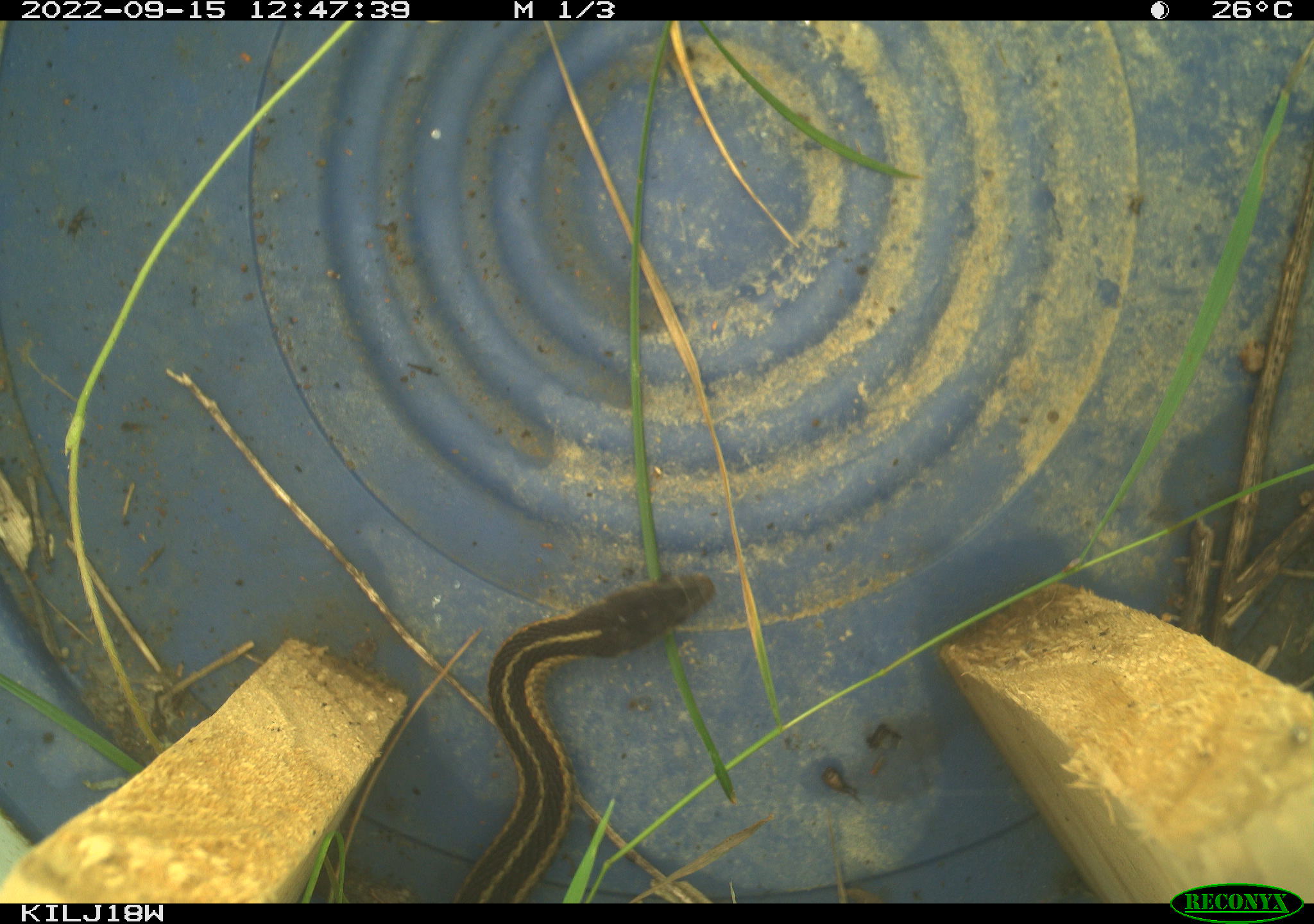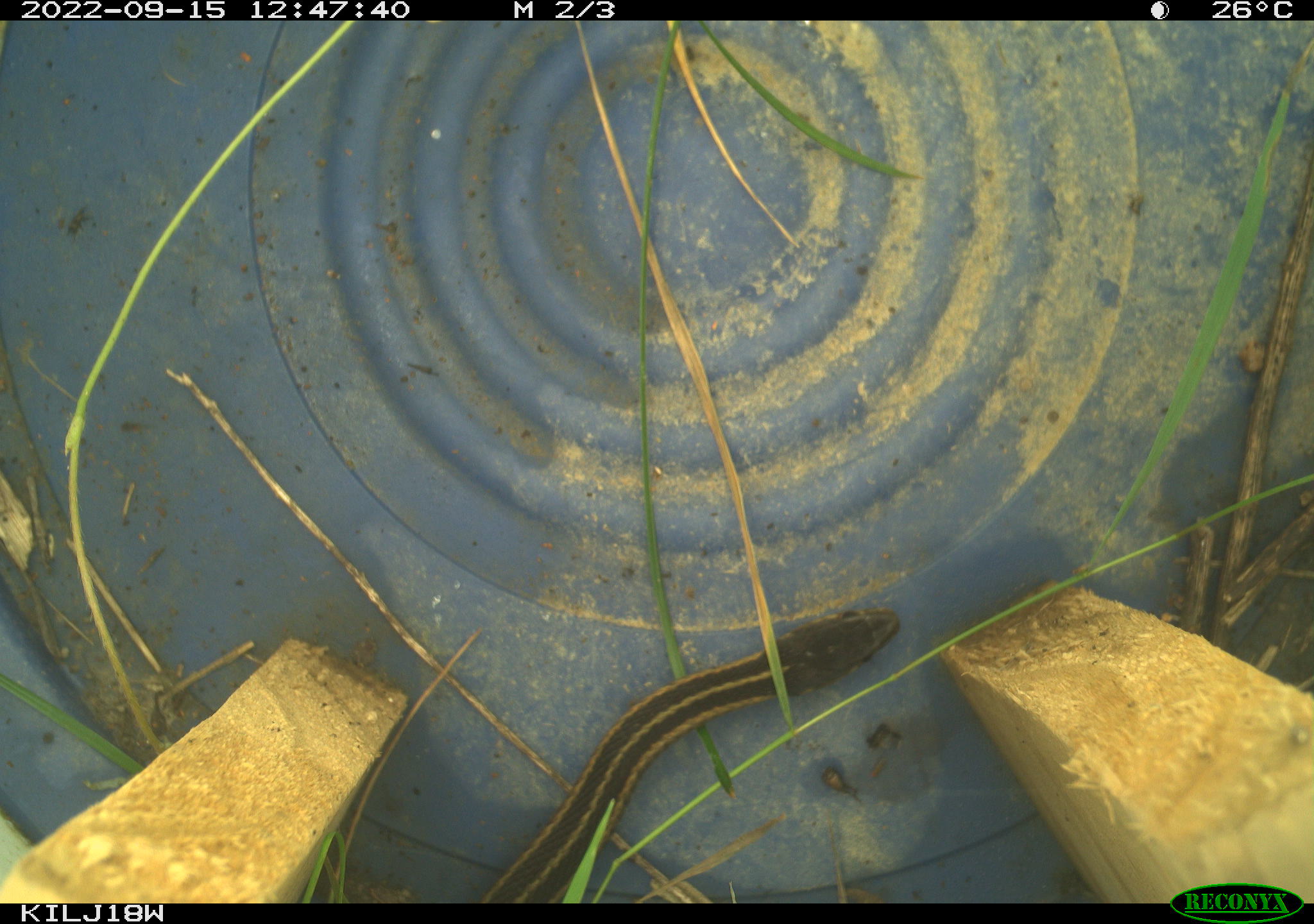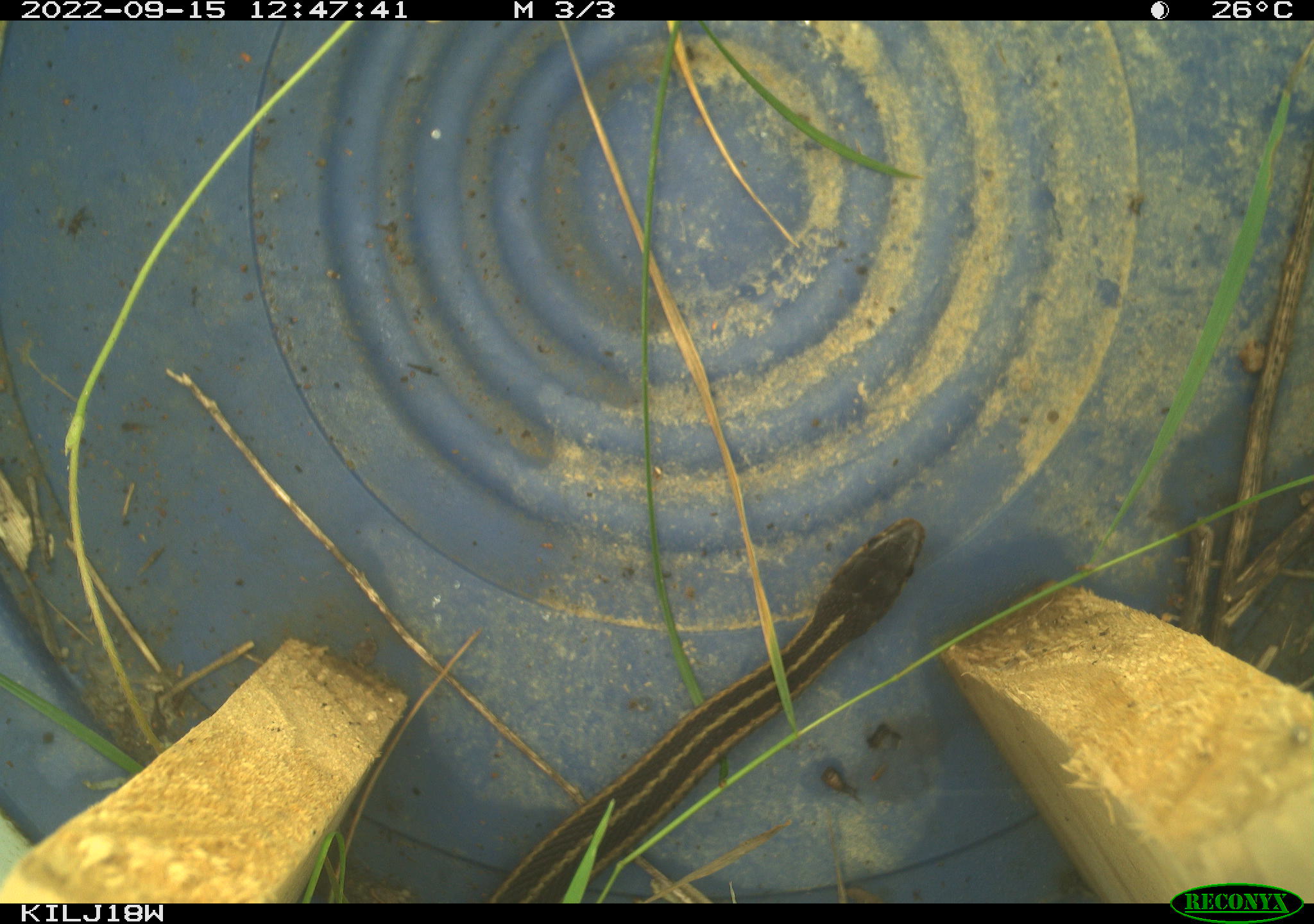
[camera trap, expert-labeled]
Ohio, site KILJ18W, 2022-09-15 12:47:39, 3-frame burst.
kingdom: Animalia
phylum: Chordata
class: Reptilia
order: Squamata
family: Colubridae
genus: Thamnophis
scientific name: Thamnophis sirtalis sirtalis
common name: eastern gartersnake